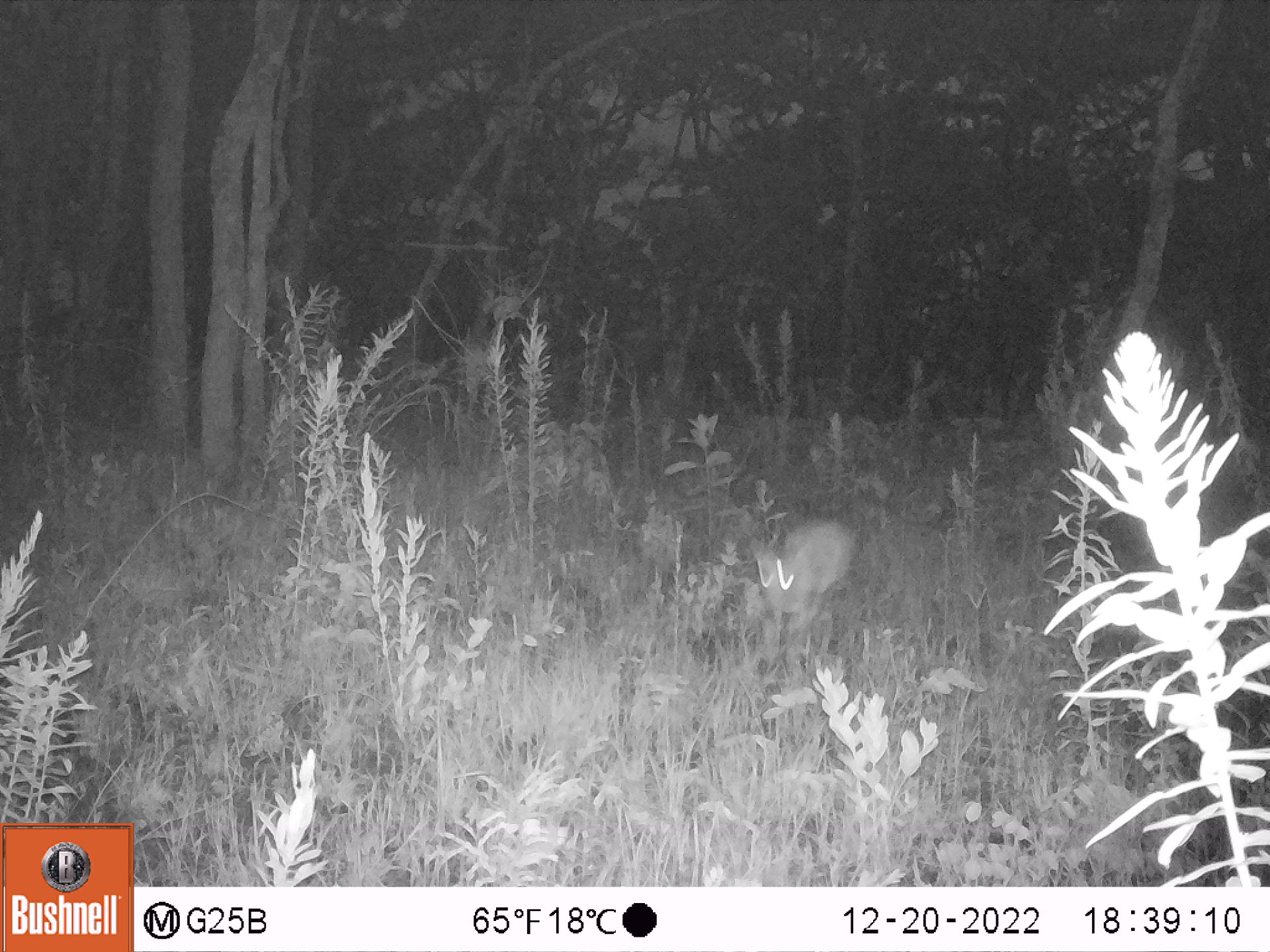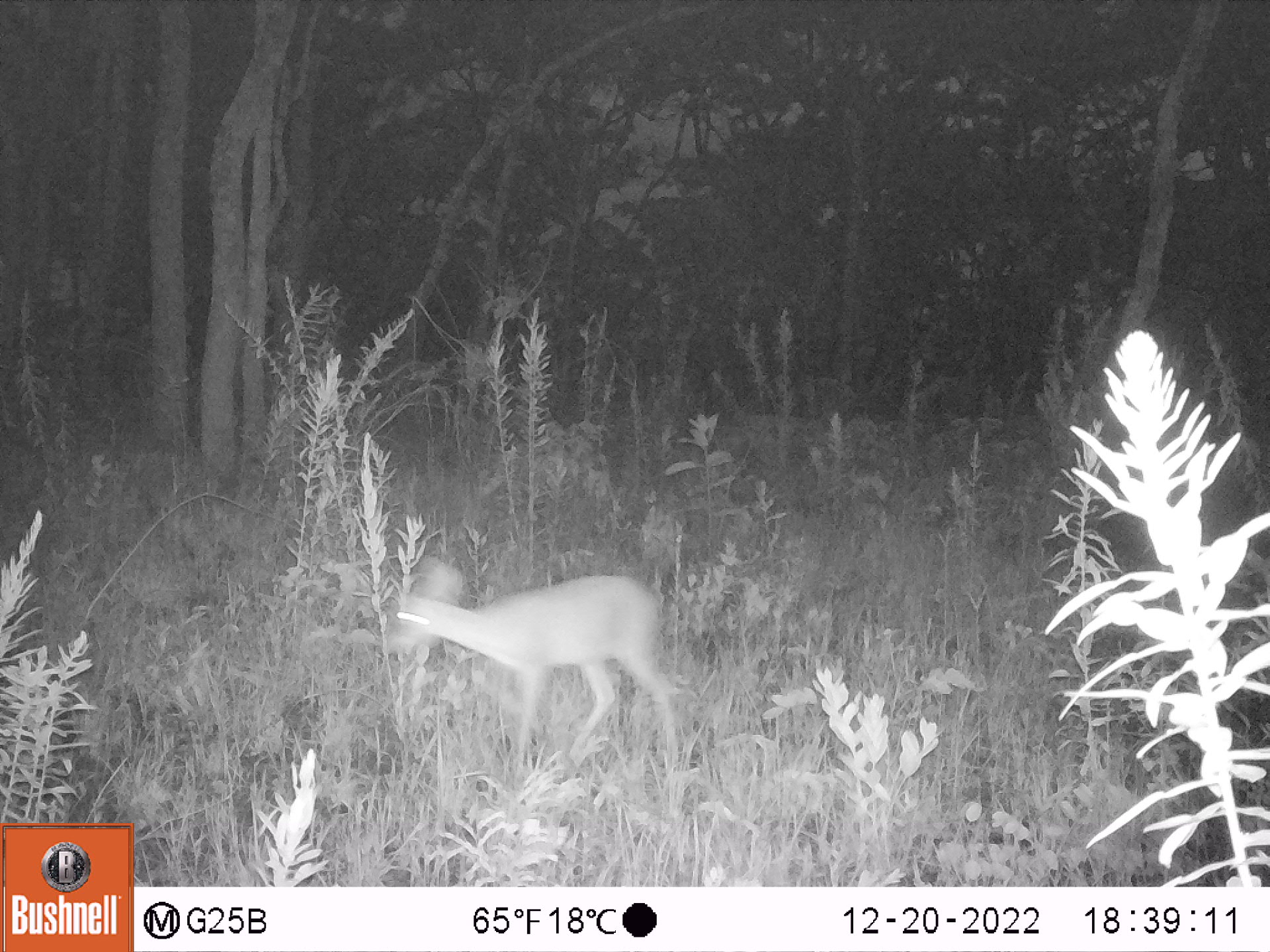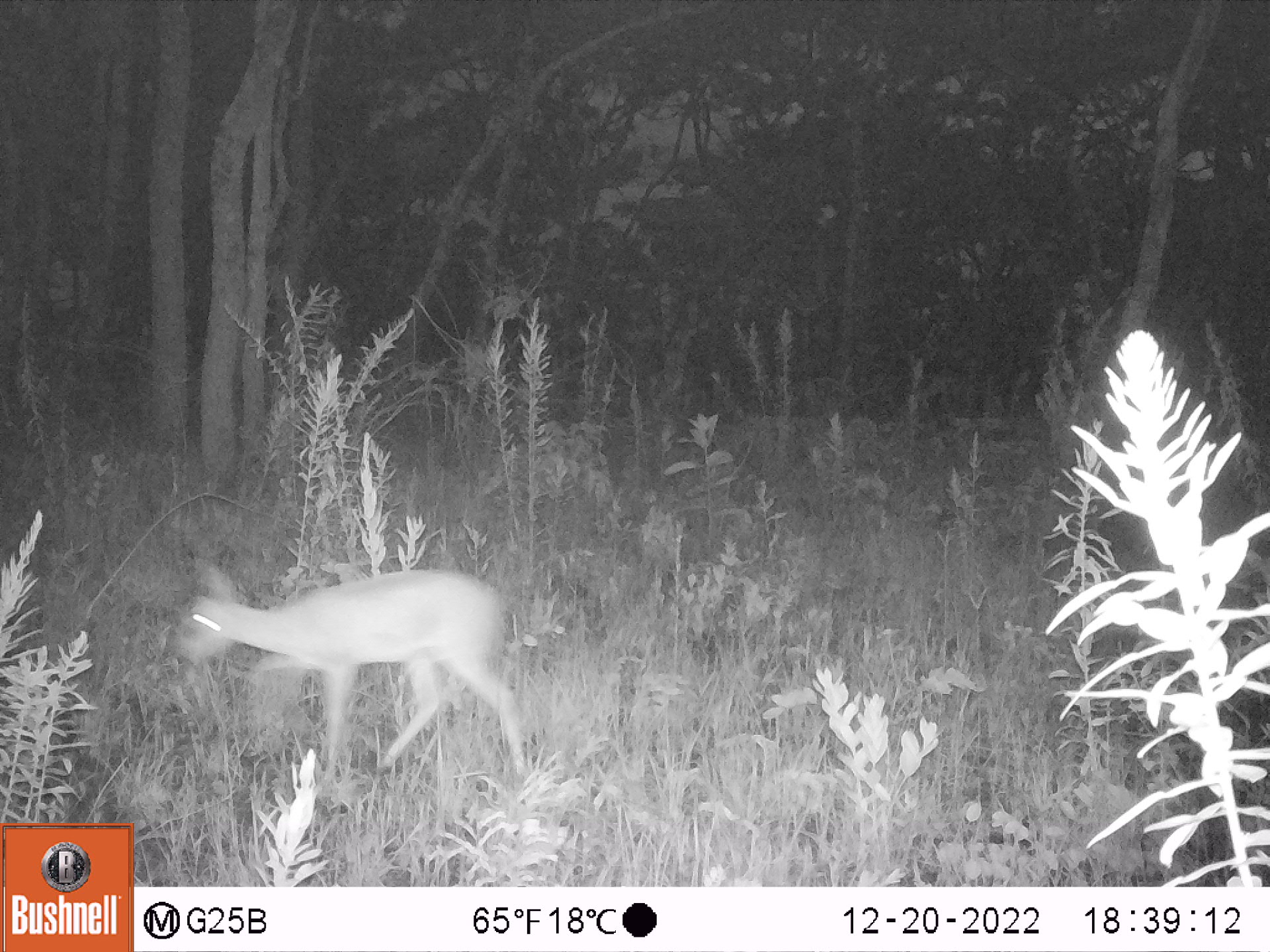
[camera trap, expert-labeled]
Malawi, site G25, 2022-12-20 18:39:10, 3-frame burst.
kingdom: Animalia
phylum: Chordata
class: Mammalia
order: Artiodactyla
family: Bovidae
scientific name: Antilopinae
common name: small antelope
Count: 1.